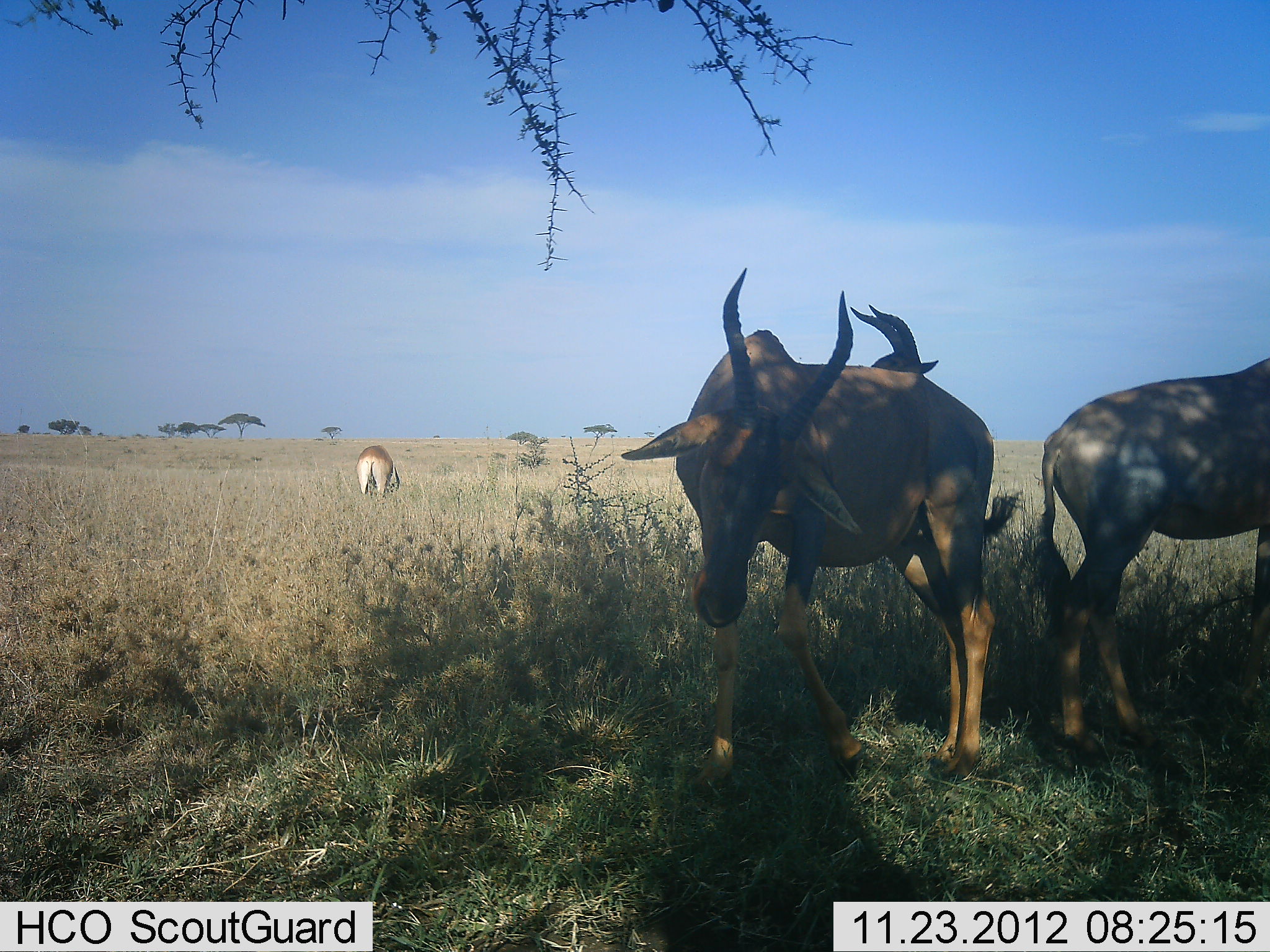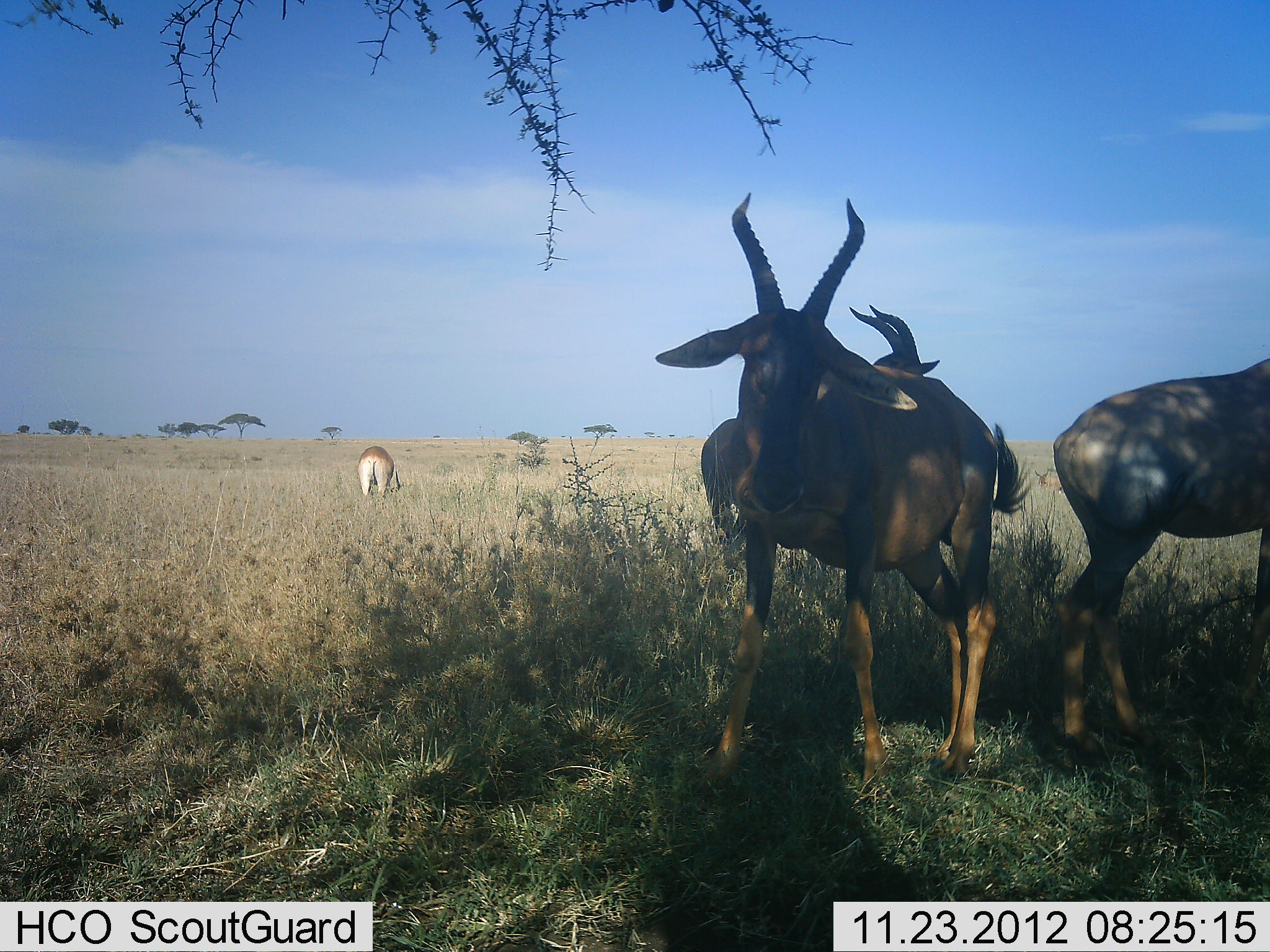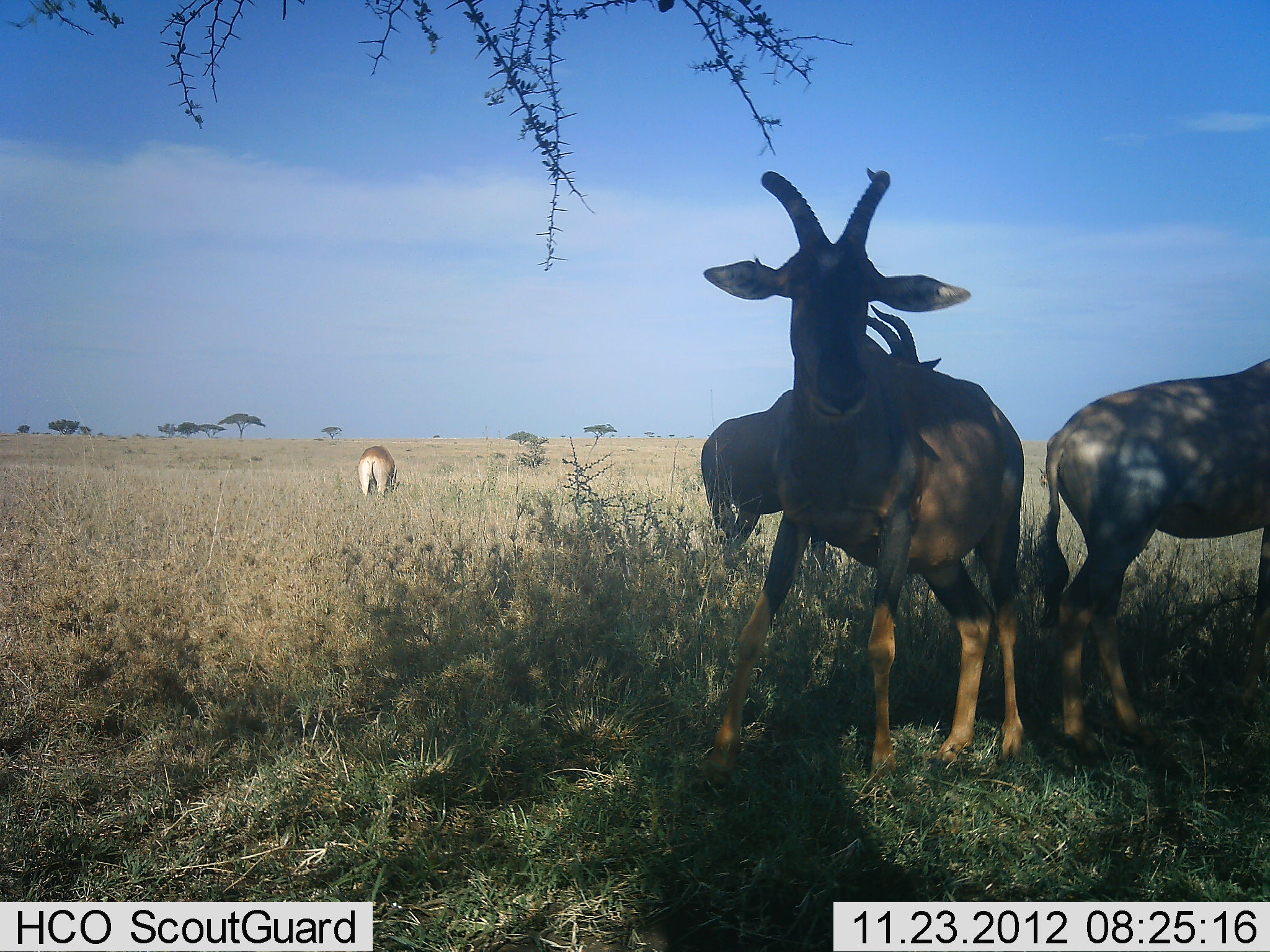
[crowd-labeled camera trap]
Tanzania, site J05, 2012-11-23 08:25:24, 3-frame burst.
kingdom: Animalia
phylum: Chordata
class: Mammalia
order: Artiodactyla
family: Bovidae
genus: Alcelaphus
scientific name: Alcelaphus buselaphus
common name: hartebeest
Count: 4.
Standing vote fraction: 69%.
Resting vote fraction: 0%.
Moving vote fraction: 8%.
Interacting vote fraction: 8%.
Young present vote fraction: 0%.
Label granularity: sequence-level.